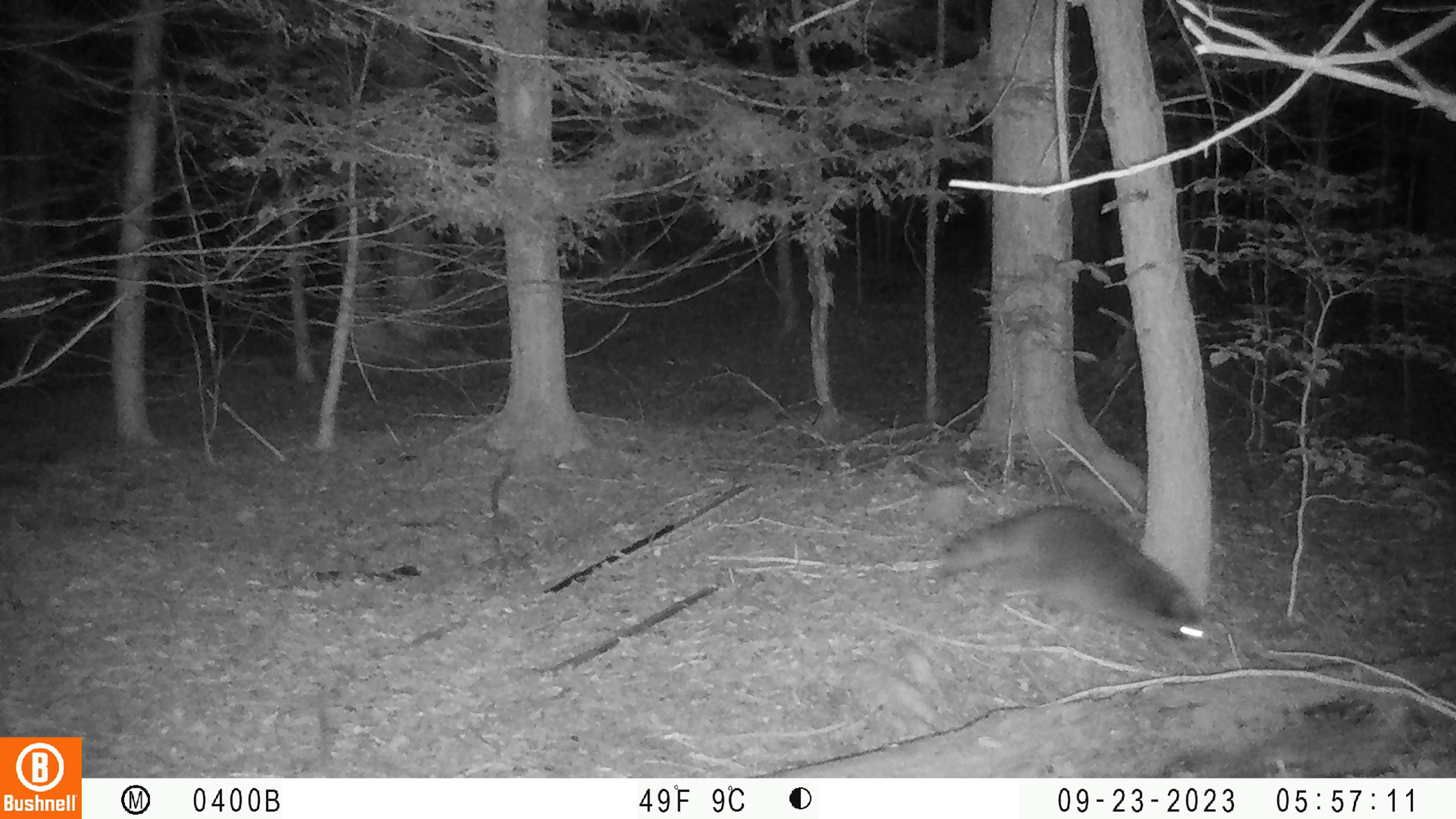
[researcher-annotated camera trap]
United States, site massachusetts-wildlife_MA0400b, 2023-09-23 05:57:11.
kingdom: Animalia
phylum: Chordata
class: Mammalia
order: Carnivora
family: Procyonidae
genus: Procyon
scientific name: Procyon lotor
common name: raccoon